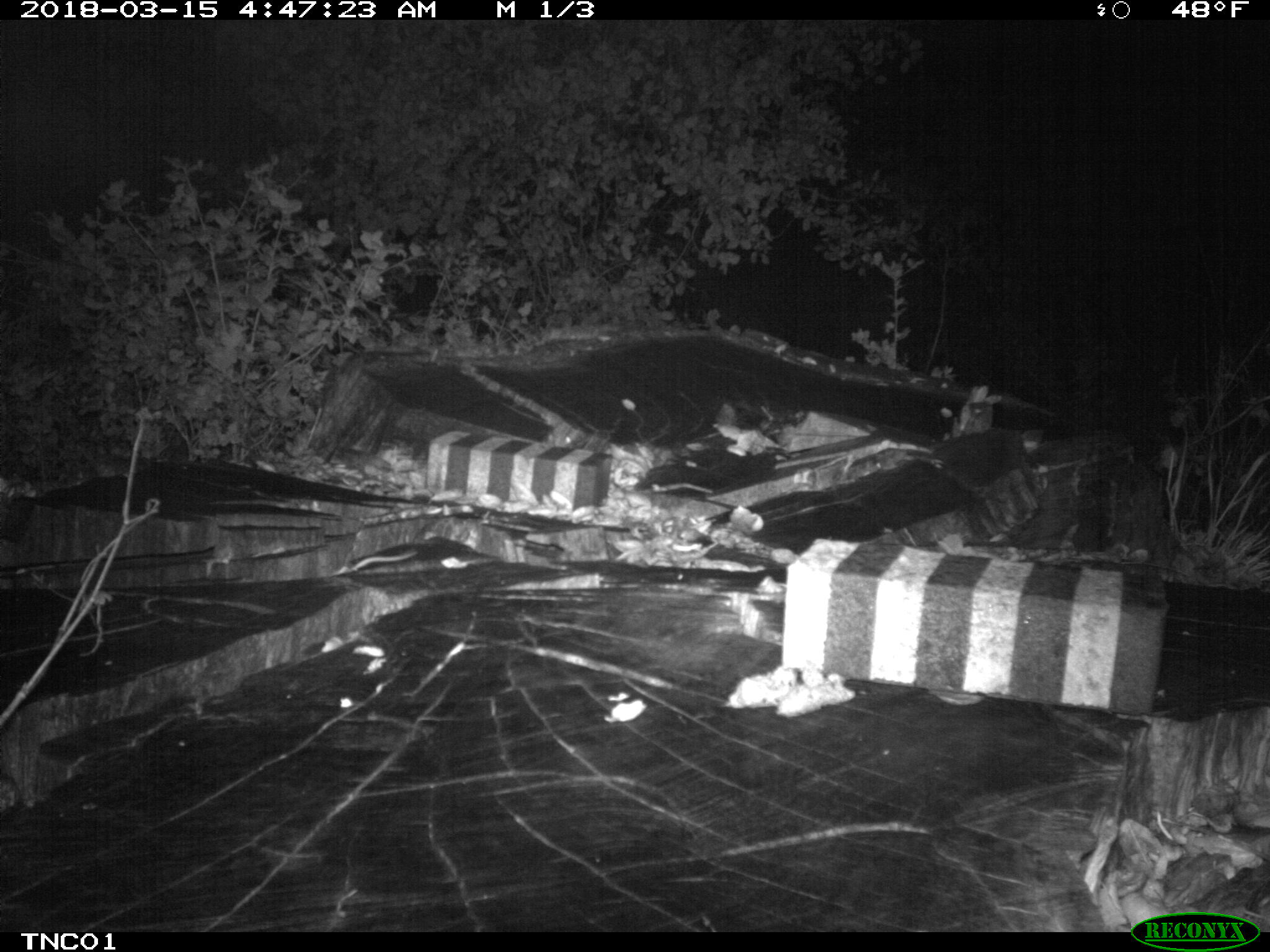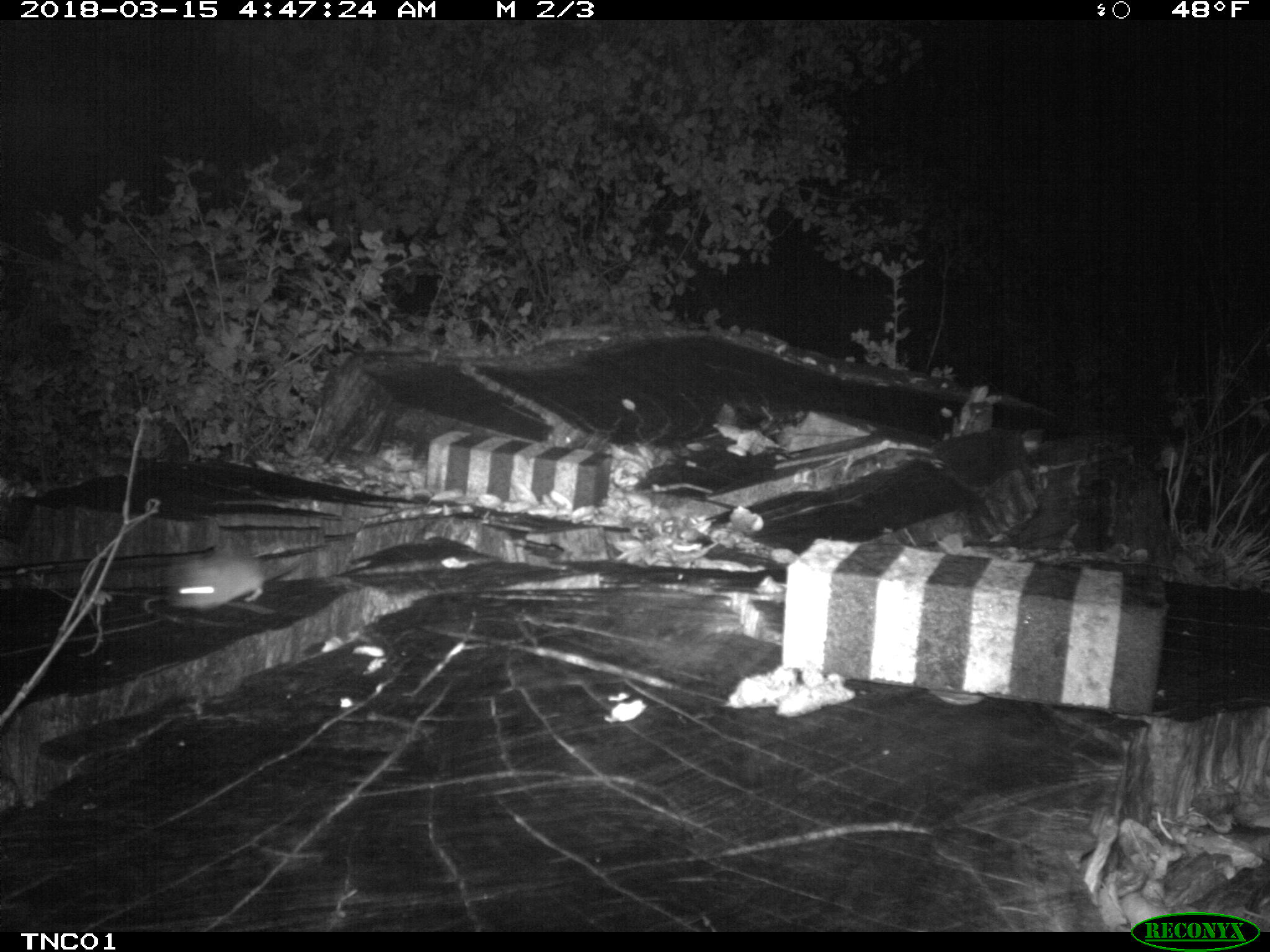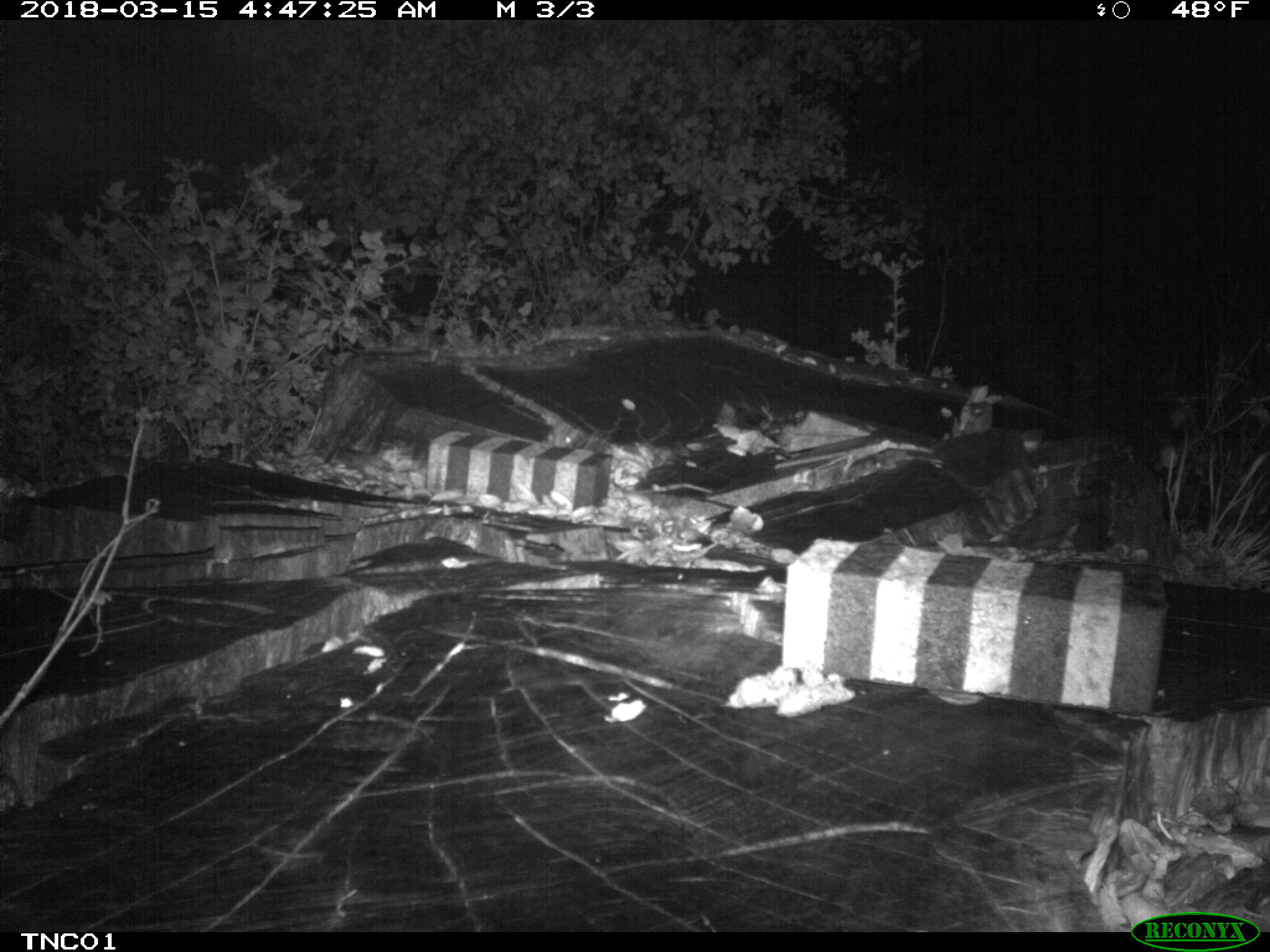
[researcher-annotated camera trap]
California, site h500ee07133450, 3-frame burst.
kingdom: Animalia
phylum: Chordata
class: Mammalia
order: Rodentia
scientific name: Rodentia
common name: rodent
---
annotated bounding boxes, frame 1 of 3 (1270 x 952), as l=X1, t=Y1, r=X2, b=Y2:
rodent: l=335, t=551, r=417, b=575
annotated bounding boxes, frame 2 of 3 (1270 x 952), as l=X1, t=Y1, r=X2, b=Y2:
rodent: l=167, t=555, r=301, b=610